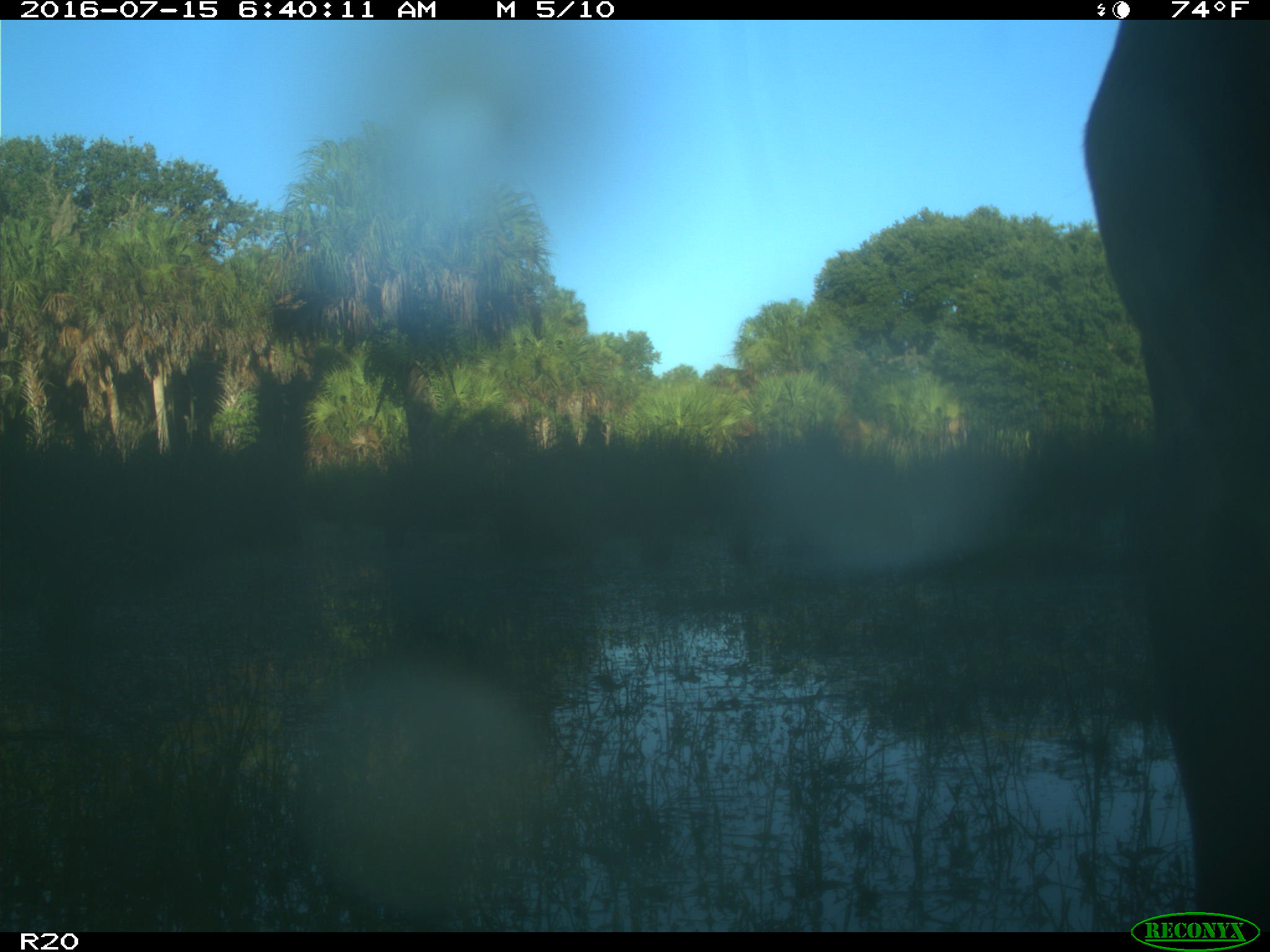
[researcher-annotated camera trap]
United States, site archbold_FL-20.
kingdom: Animalia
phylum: Chordata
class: Mammalia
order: Artiodactyla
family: Bovidae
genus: Bos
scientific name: Bos taurus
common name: domestic cow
Bos taurus (domestic cow).